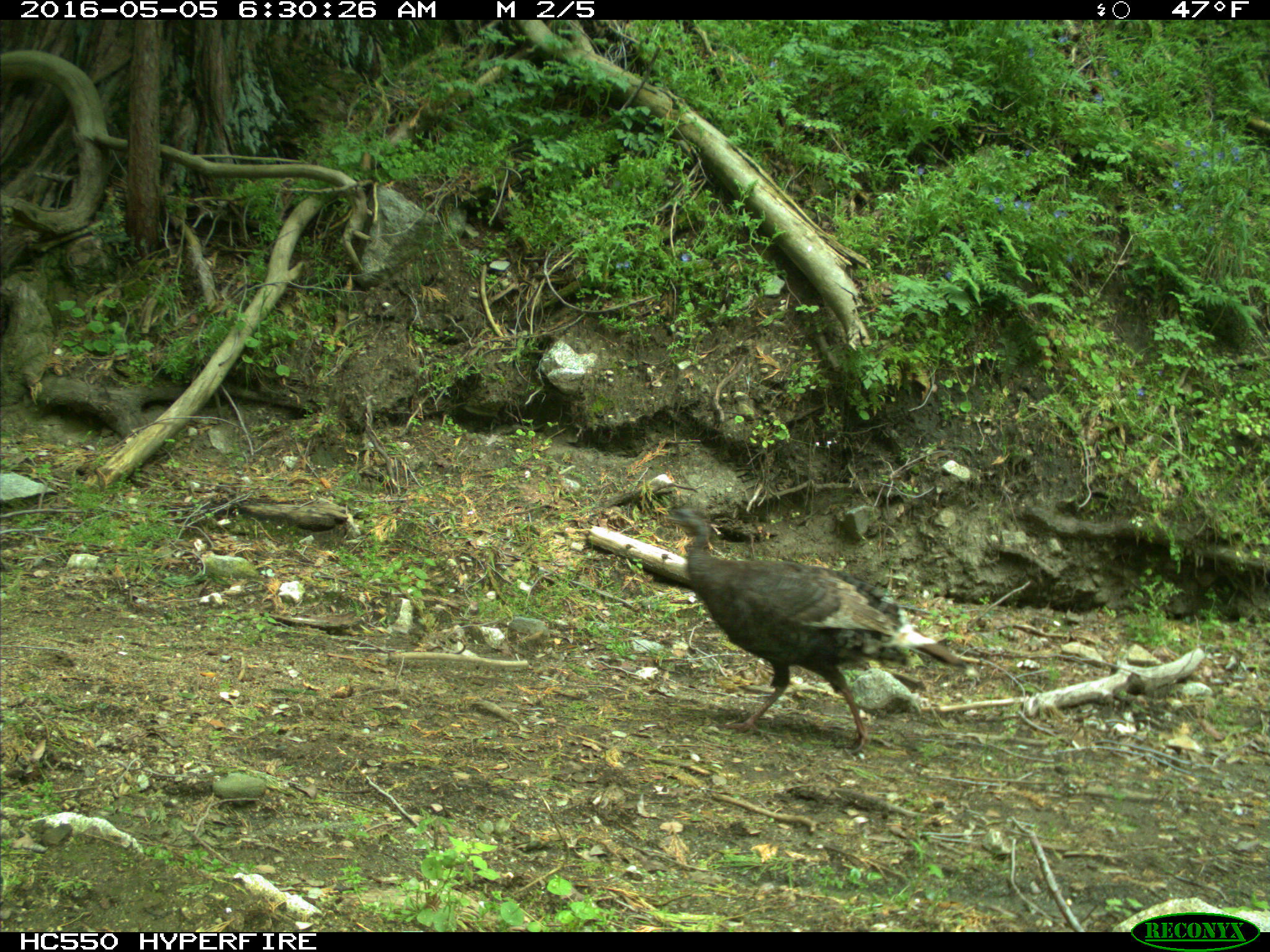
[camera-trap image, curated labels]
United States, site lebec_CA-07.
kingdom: Animalia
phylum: Chordata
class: Aves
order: Galliformes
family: Phasianidae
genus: Meleagris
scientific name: Meleagris gallopavo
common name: wild turkey